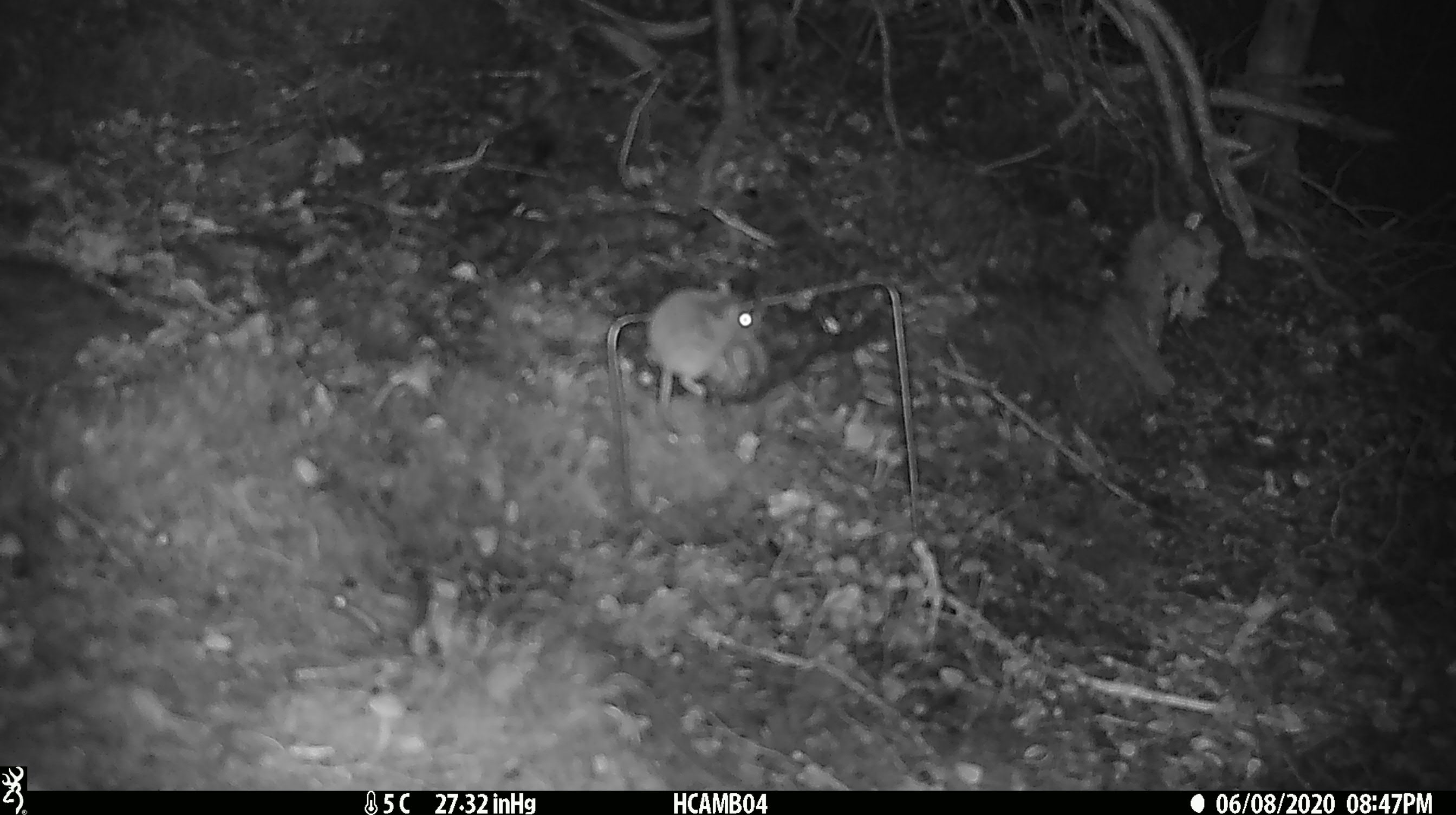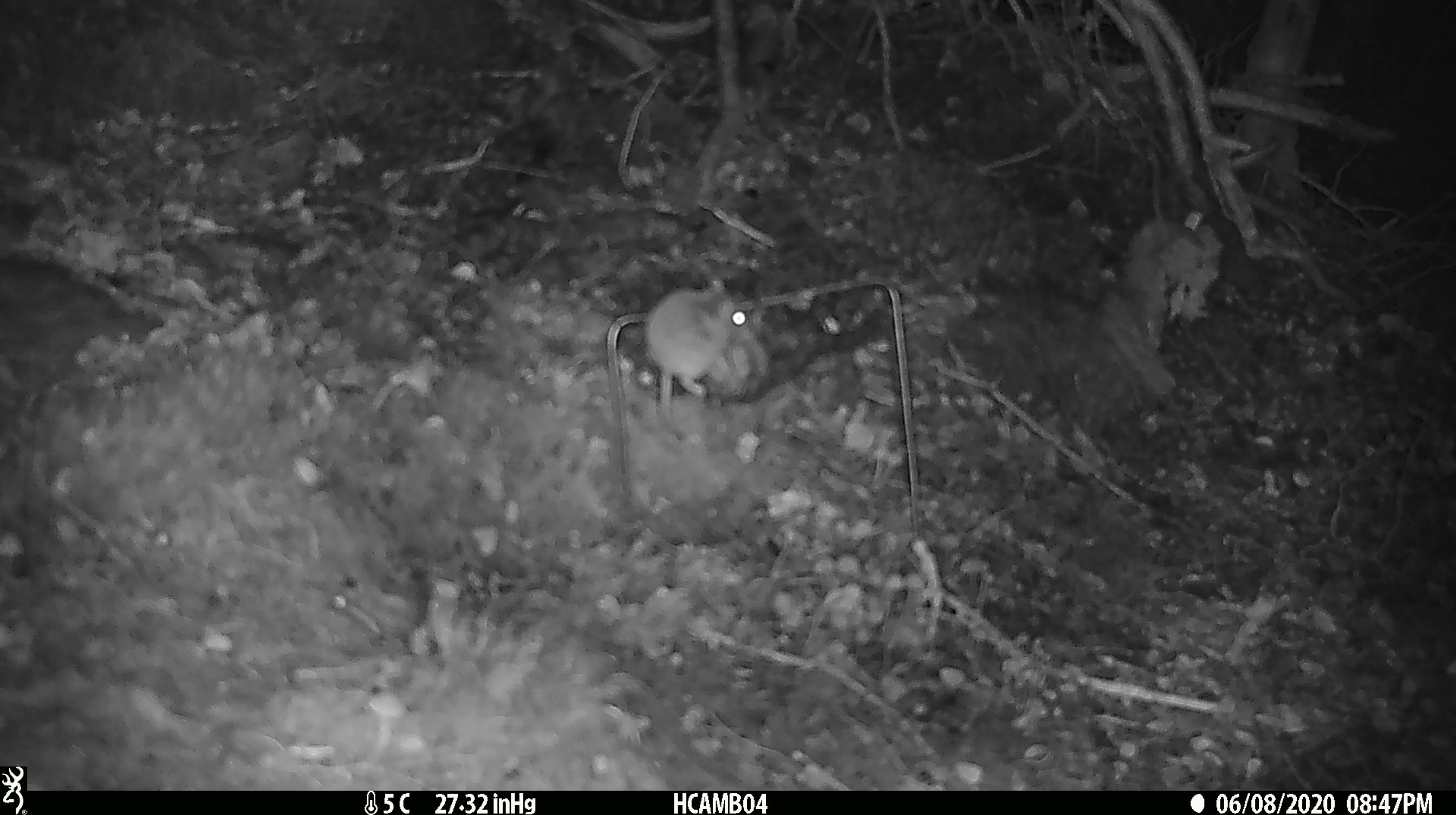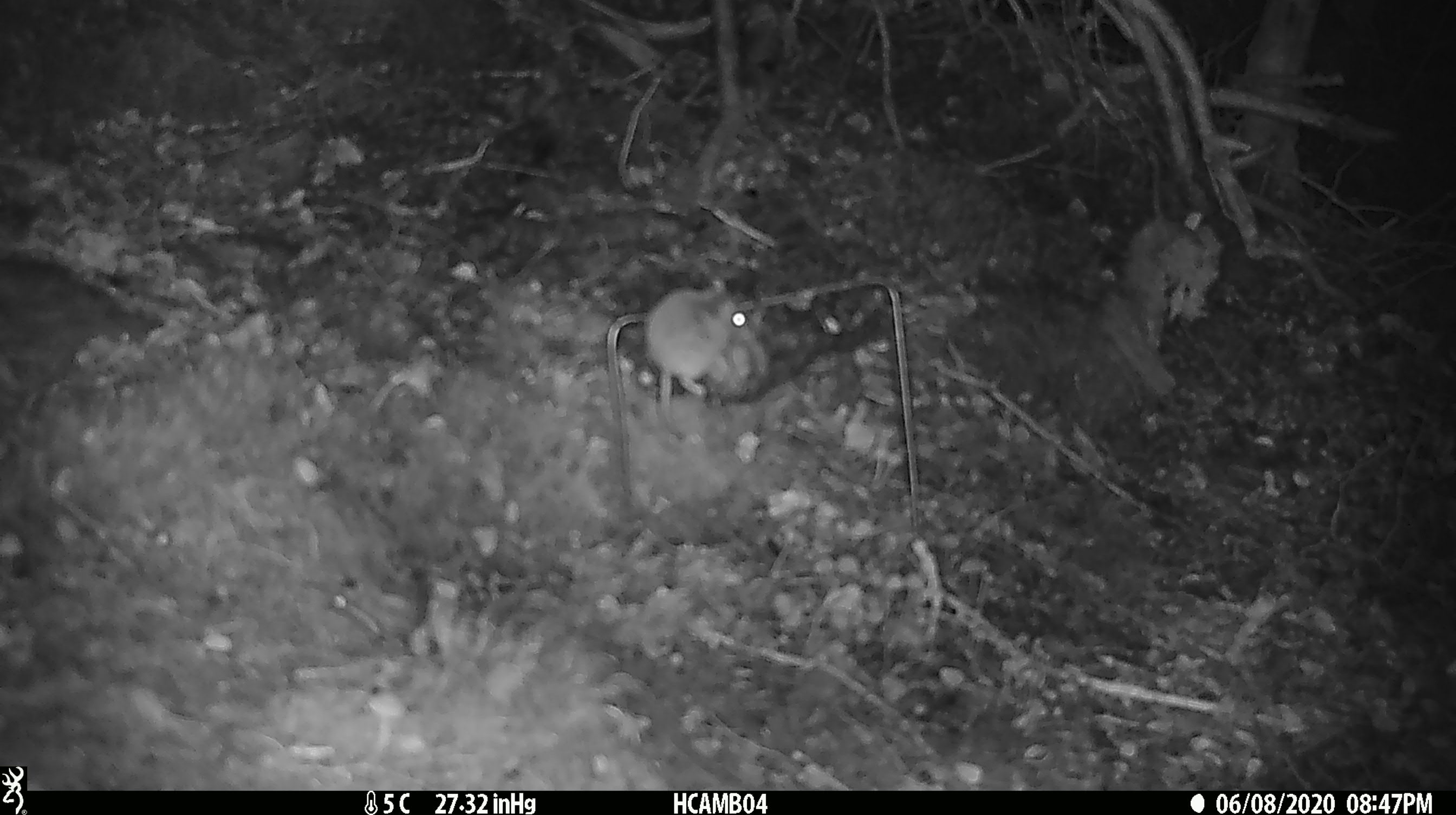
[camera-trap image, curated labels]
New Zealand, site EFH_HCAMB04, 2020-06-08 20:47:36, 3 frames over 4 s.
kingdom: Animalia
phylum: Chordata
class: Mammalia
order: Rodentia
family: Muridae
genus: Mus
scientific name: Mus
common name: mouse